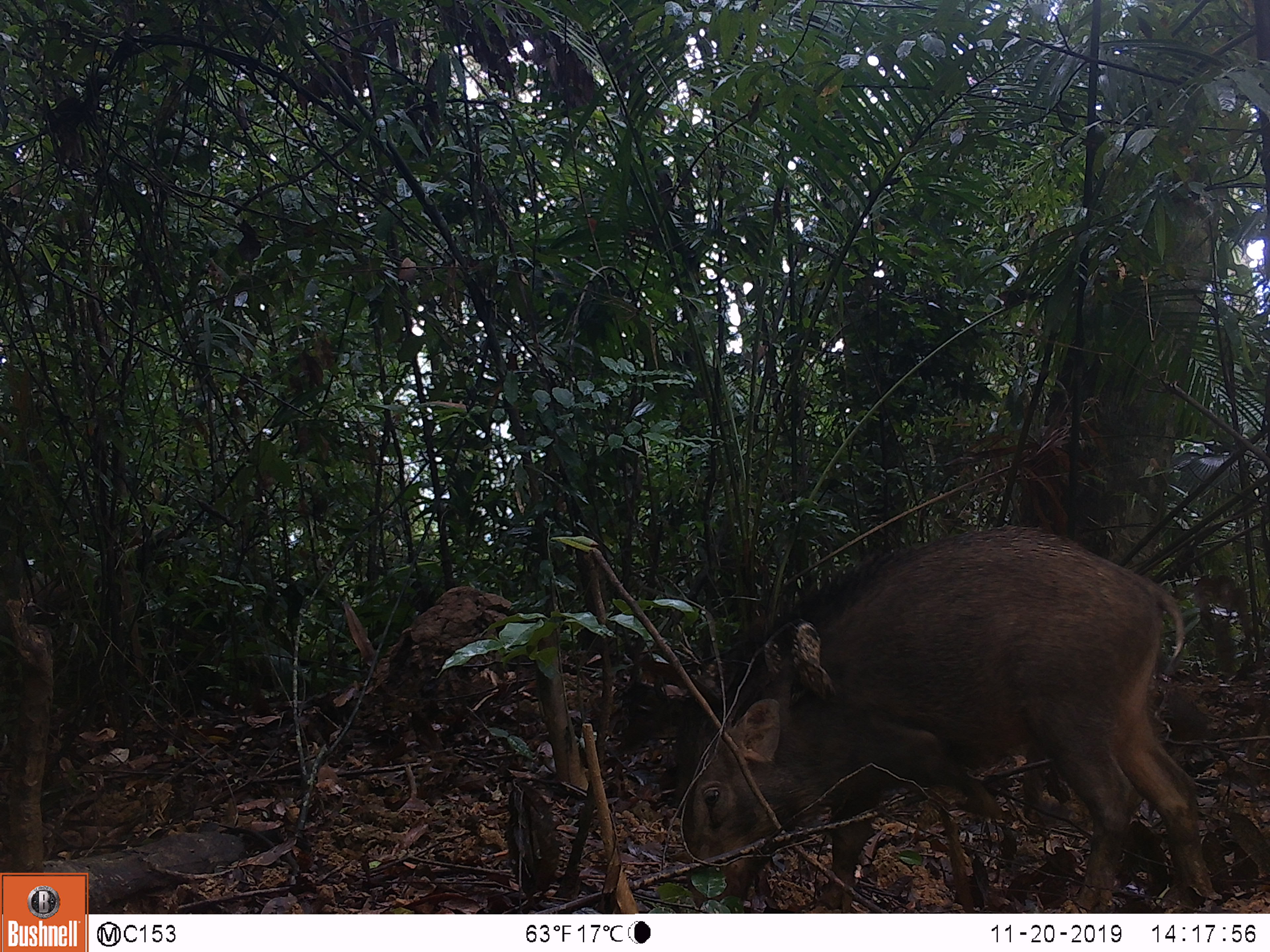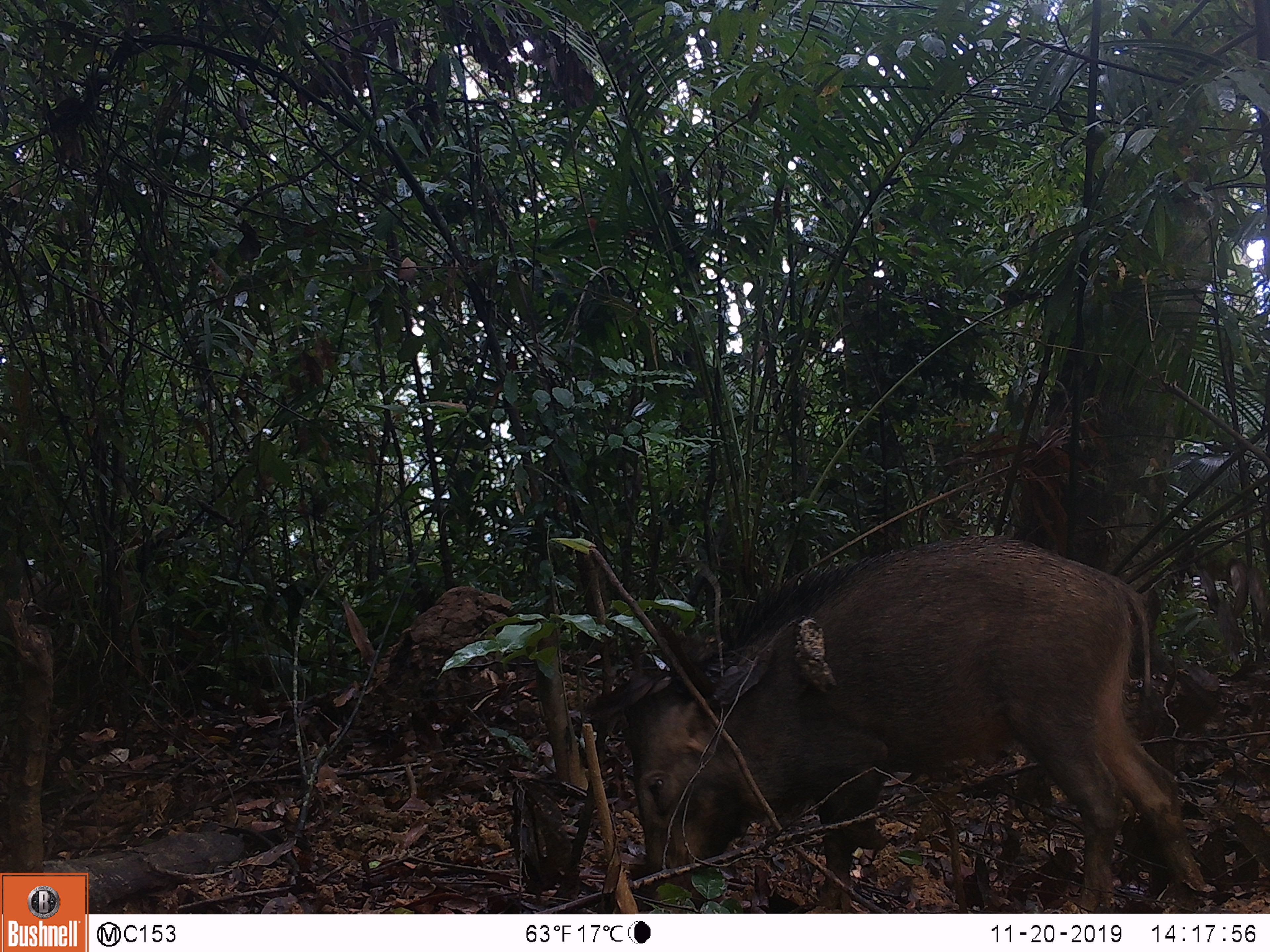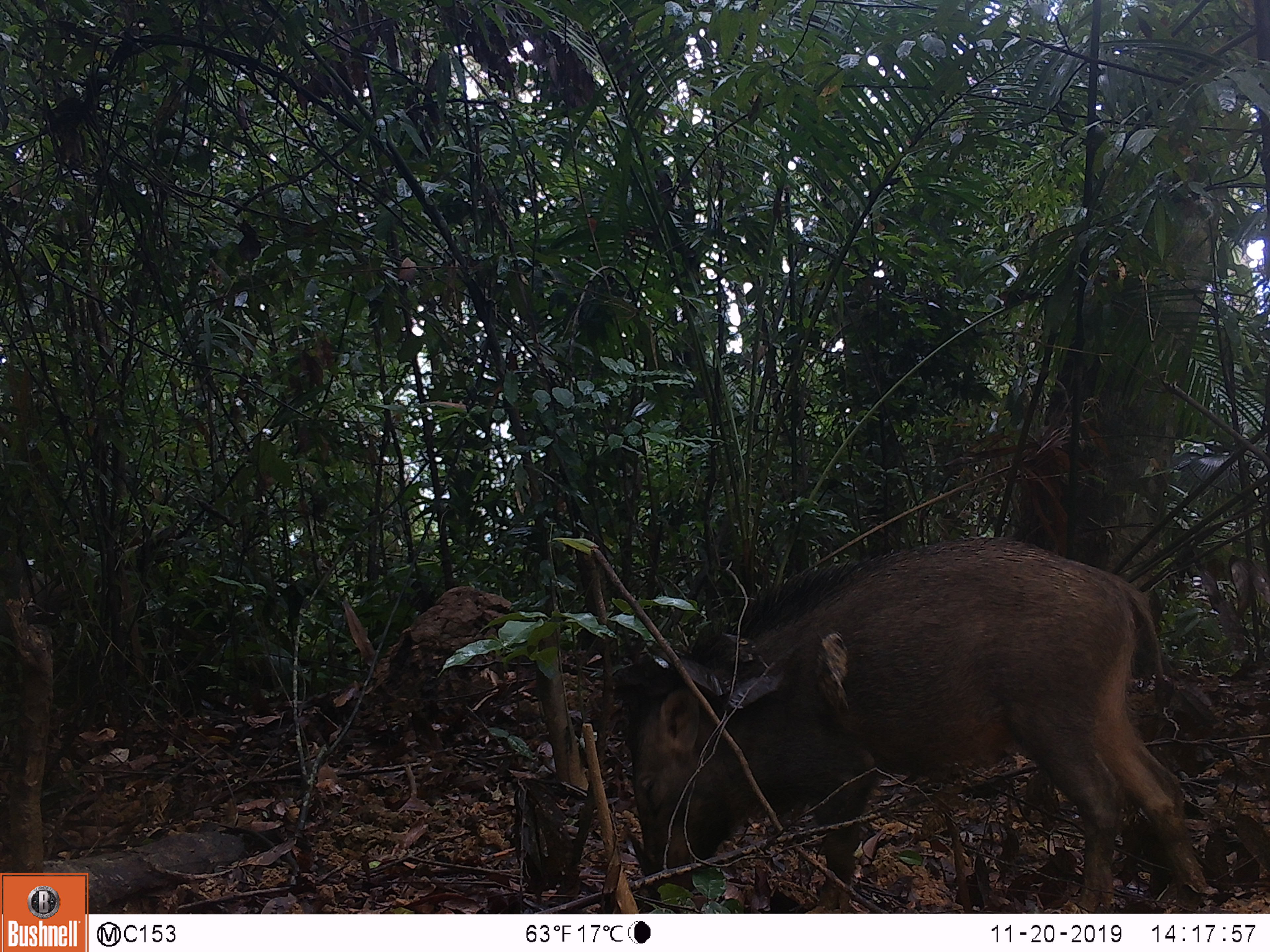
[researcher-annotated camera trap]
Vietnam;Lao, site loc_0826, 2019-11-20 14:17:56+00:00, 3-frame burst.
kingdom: Animalia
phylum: Chordata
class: Mammalia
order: Artiodactyla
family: Suidae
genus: Sus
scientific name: Sus scrofa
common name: eurasian wild pig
Eurasian wild pig (Sus scrofa). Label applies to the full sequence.